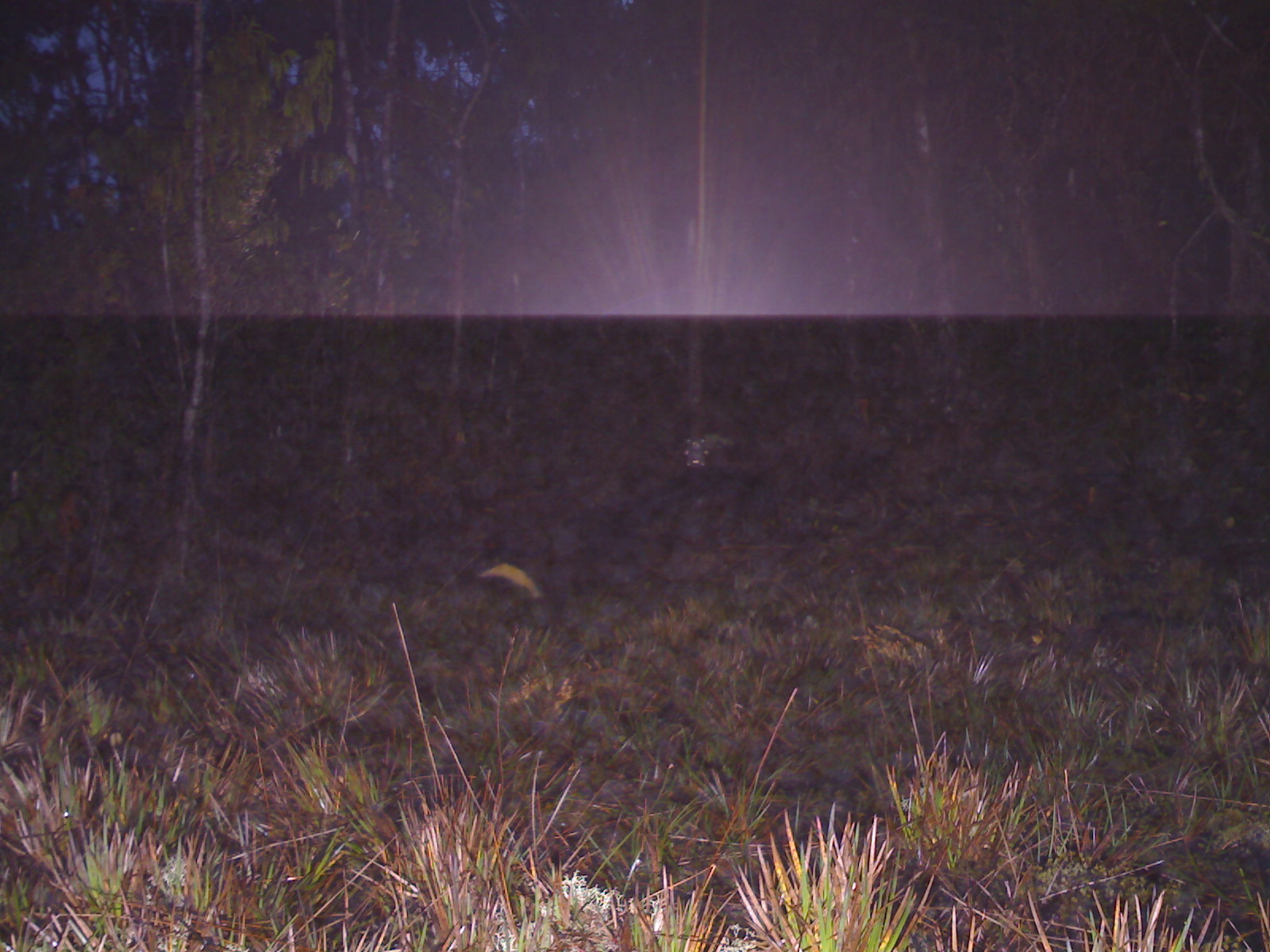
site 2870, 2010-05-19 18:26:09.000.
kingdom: Animalia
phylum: Chordata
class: Mammalia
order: Carnivora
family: Mustelidae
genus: Martes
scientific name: Martes flavigula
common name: yellow-throated marten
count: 1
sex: male